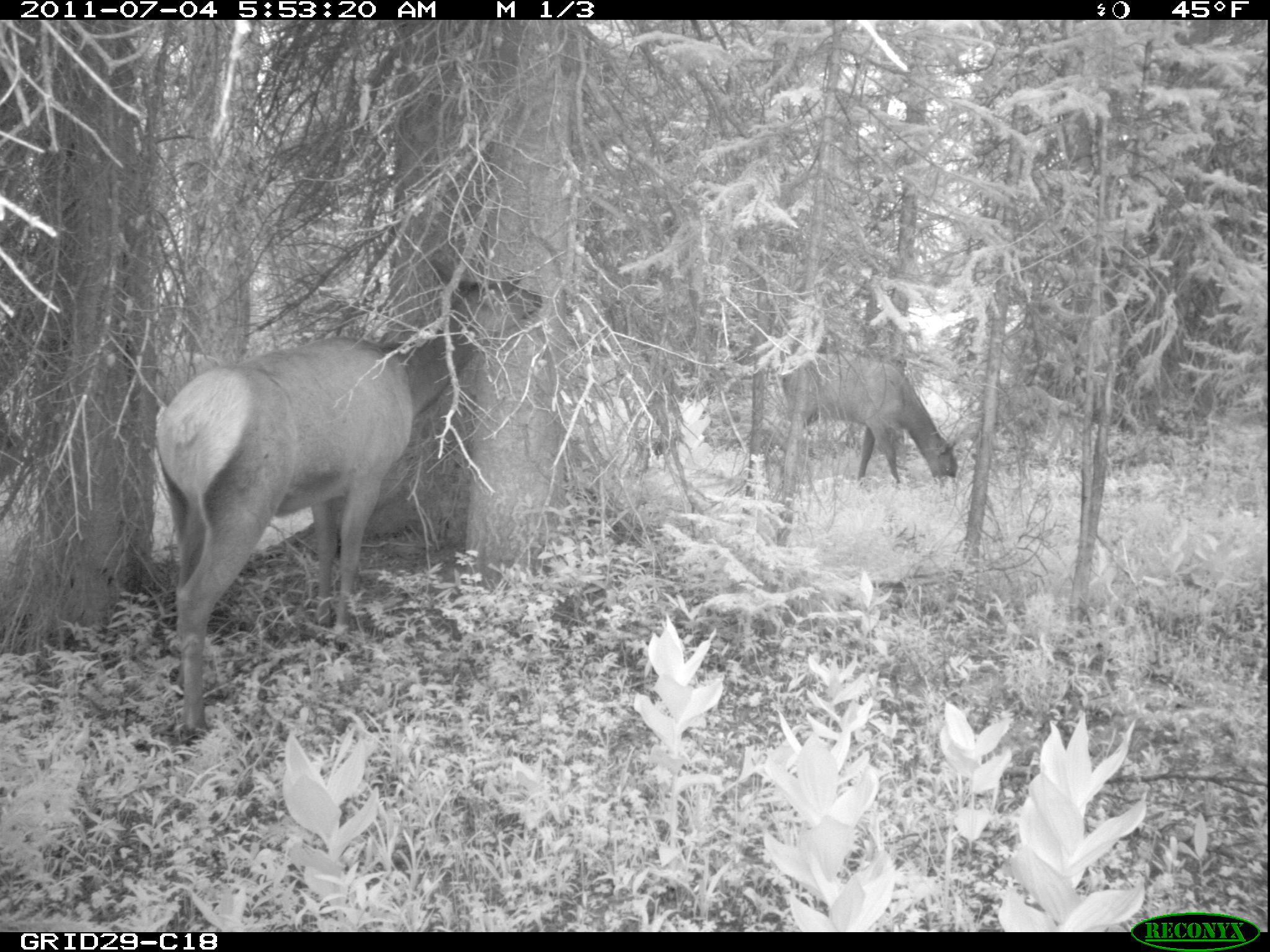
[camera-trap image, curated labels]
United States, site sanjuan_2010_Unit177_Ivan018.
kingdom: Animalia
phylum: Chordata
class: Mammalia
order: Artiodactyla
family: Cervidae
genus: Cervus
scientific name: Cervus elaphus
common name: red deer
Cervus elaphus (red deer).